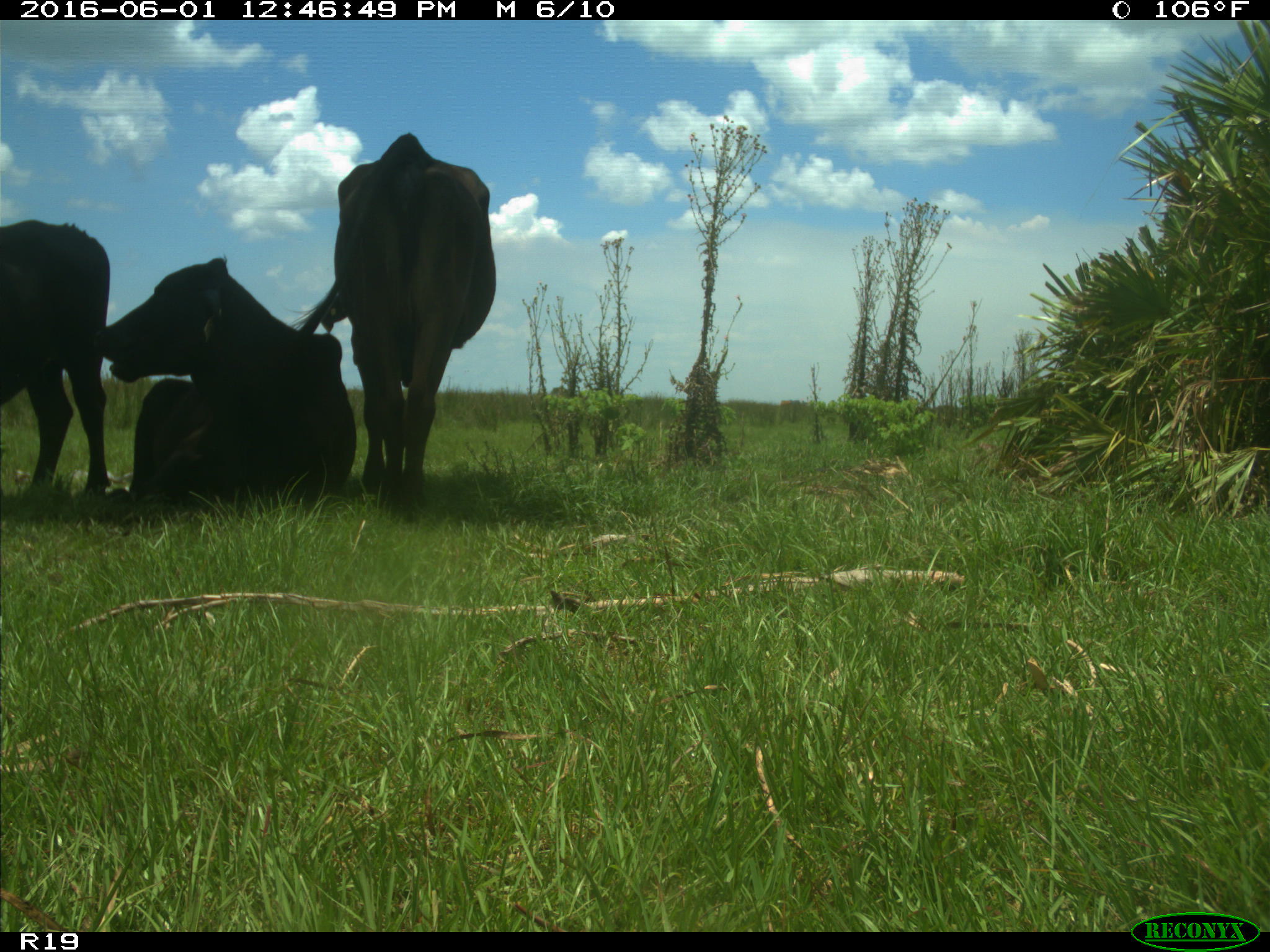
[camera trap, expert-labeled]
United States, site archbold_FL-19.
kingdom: Animalia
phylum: Chordata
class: Mammalia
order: Artiodactyla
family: Bovidae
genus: Bos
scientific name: Bos taurus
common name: domestic cow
Bos taurus (domestic cow).